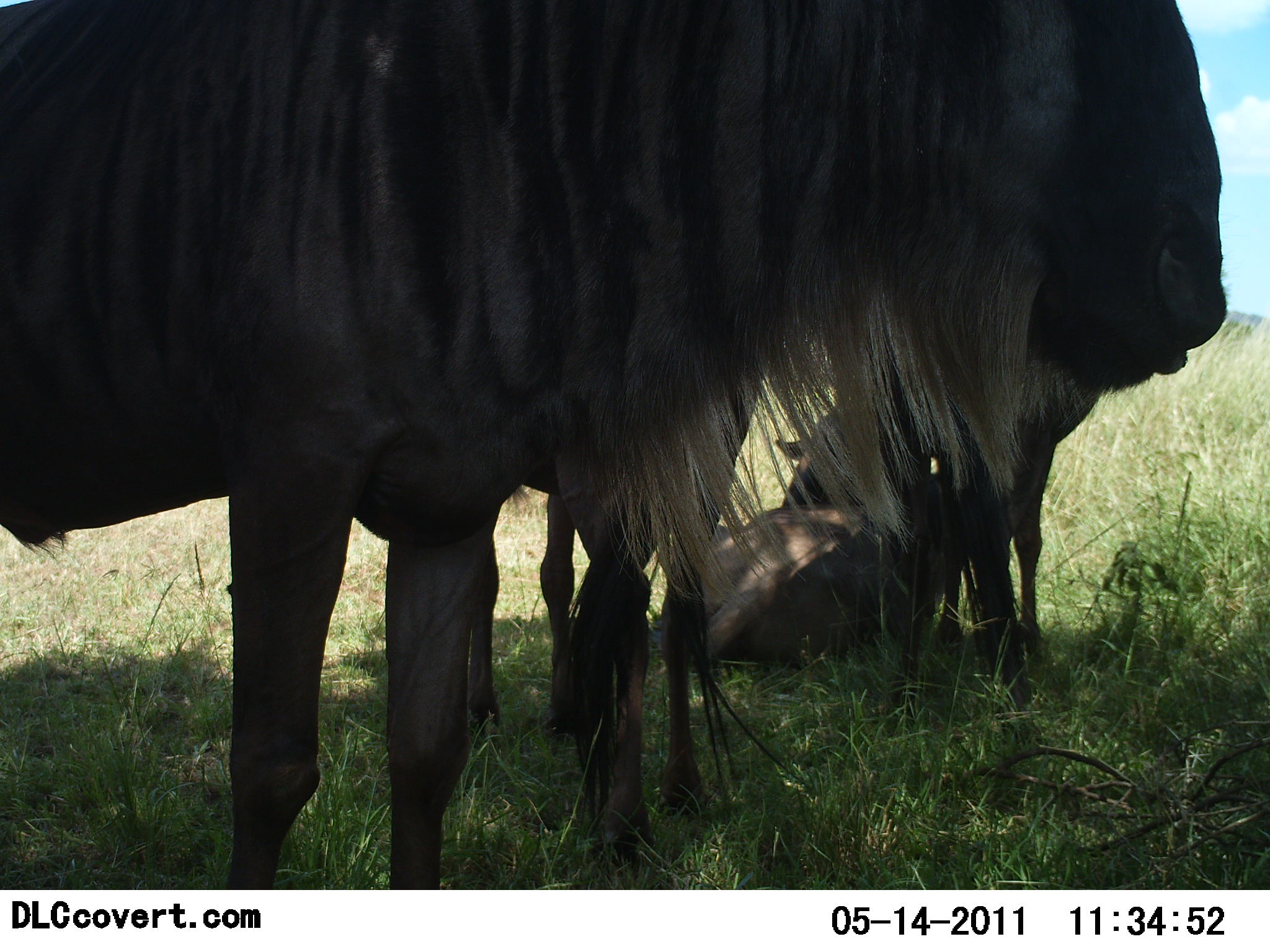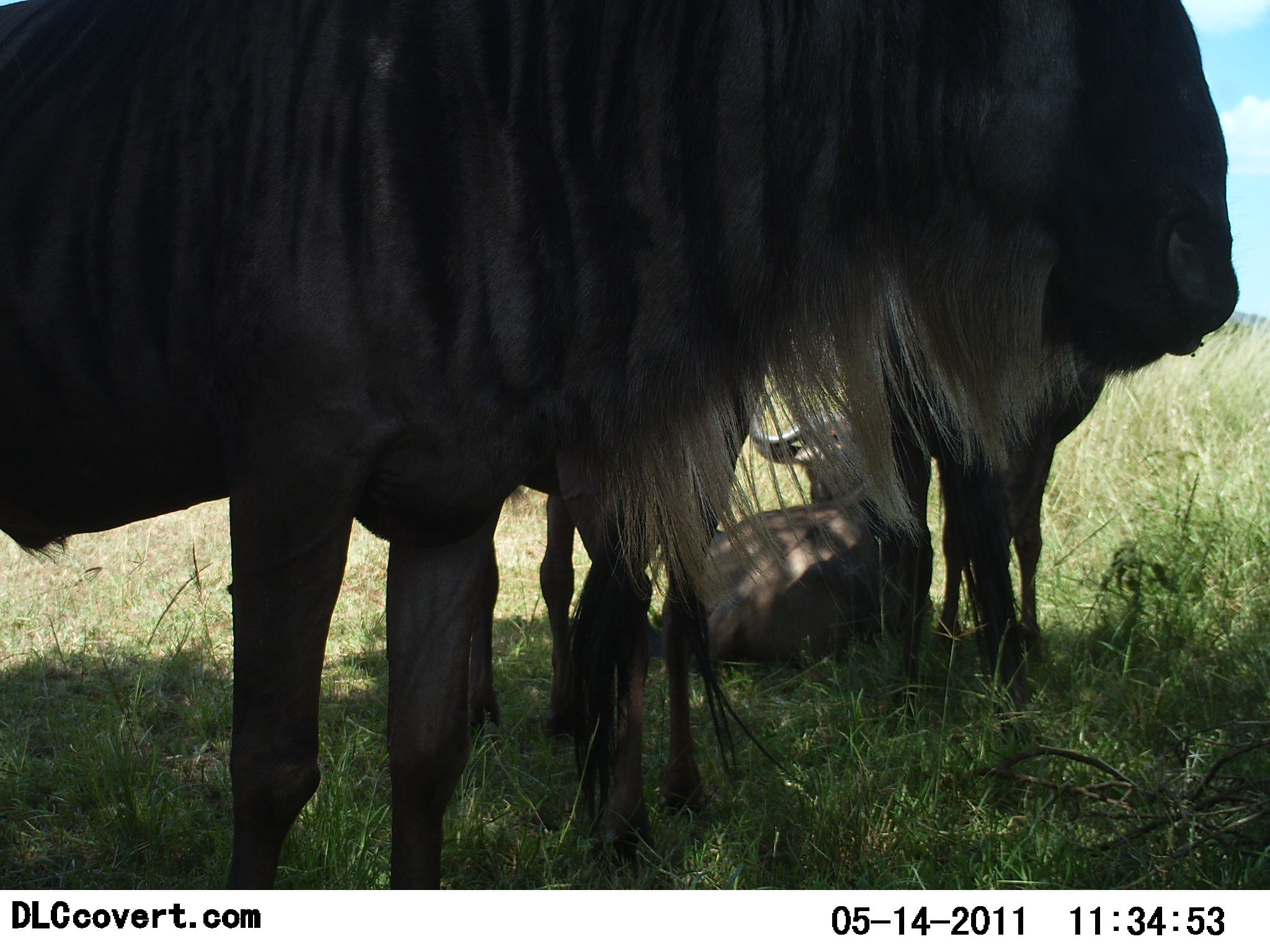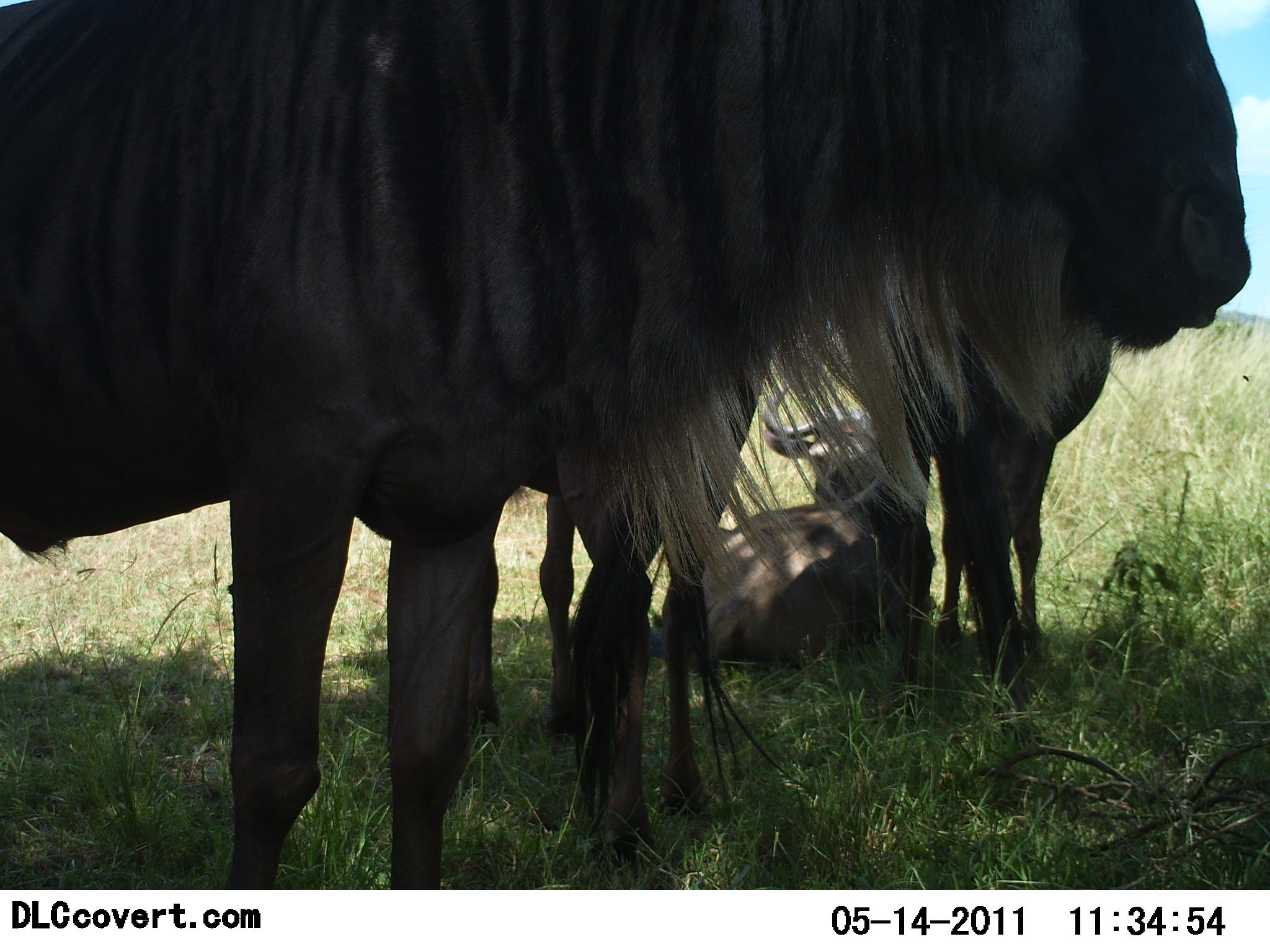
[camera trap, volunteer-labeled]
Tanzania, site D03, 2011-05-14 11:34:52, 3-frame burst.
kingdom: Animalia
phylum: Chordata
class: Mammalia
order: Artiodactyla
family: Bovidae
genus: Connochaetes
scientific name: Connochaetes taurinus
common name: blue wildebeest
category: wildebeest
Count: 3.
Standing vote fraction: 92%.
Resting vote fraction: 100%.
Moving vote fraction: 0%.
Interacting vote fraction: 8%.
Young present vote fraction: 17%.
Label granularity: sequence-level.